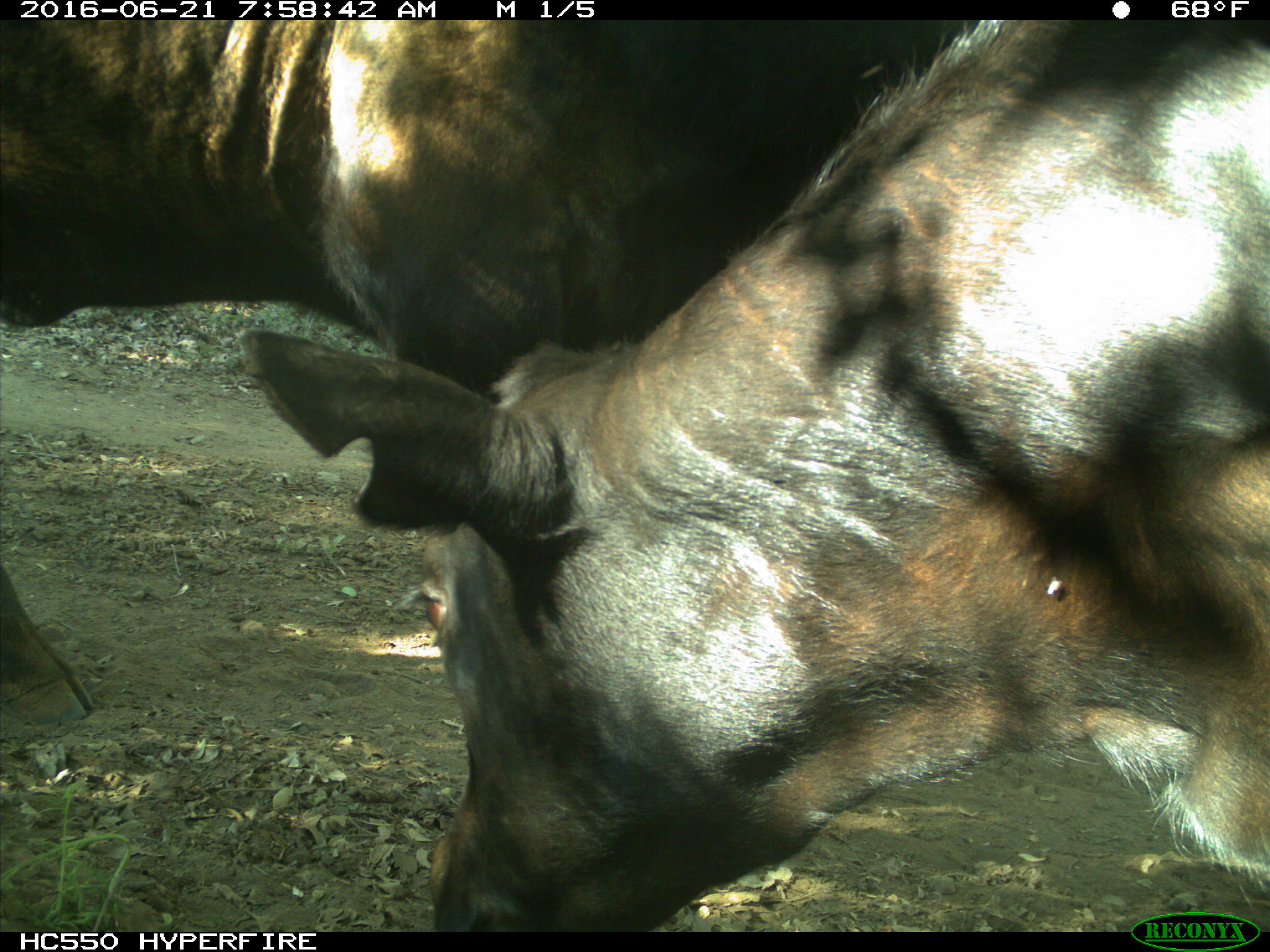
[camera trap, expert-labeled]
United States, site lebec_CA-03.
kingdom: Animalia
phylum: Chordata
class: Mammalia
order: Artiodactyla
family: Bovidae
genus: Bos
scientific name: Bos taurus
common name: domestic cow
Bos taurus (domestic cow).